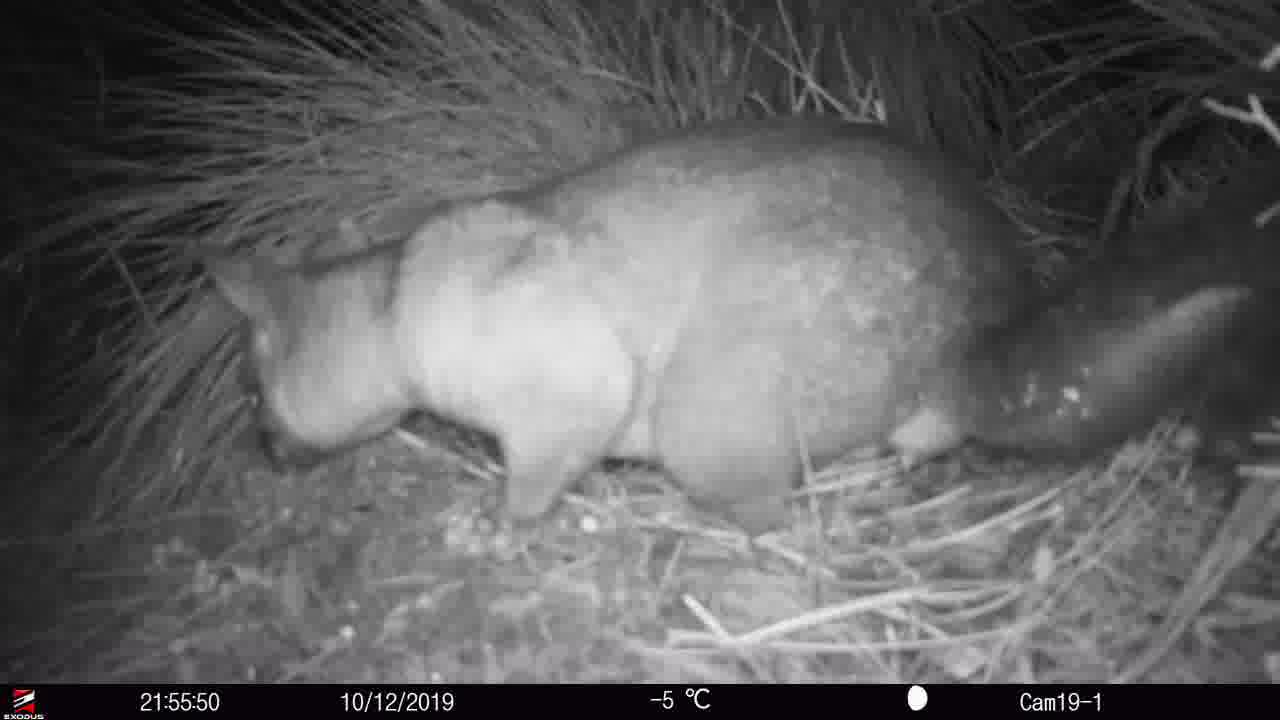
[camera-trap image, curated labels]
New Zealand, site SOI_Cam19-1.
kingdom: Animalia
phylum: Chordata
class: Mammalia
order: Diprotodontia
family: Phalangeridae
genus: Trichosurus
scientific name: Trichosurus vulpecula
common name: common brushtail possum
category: possum